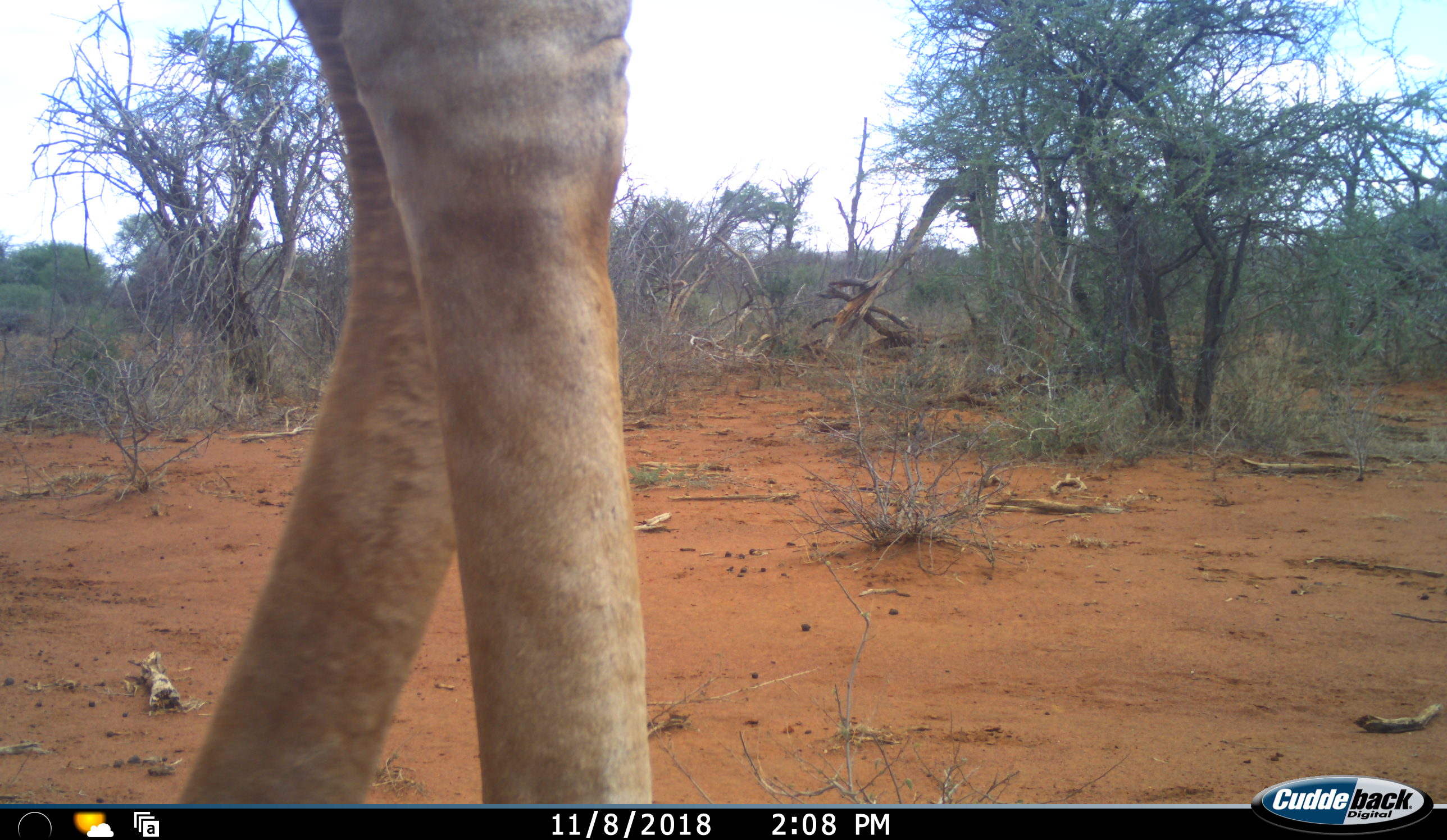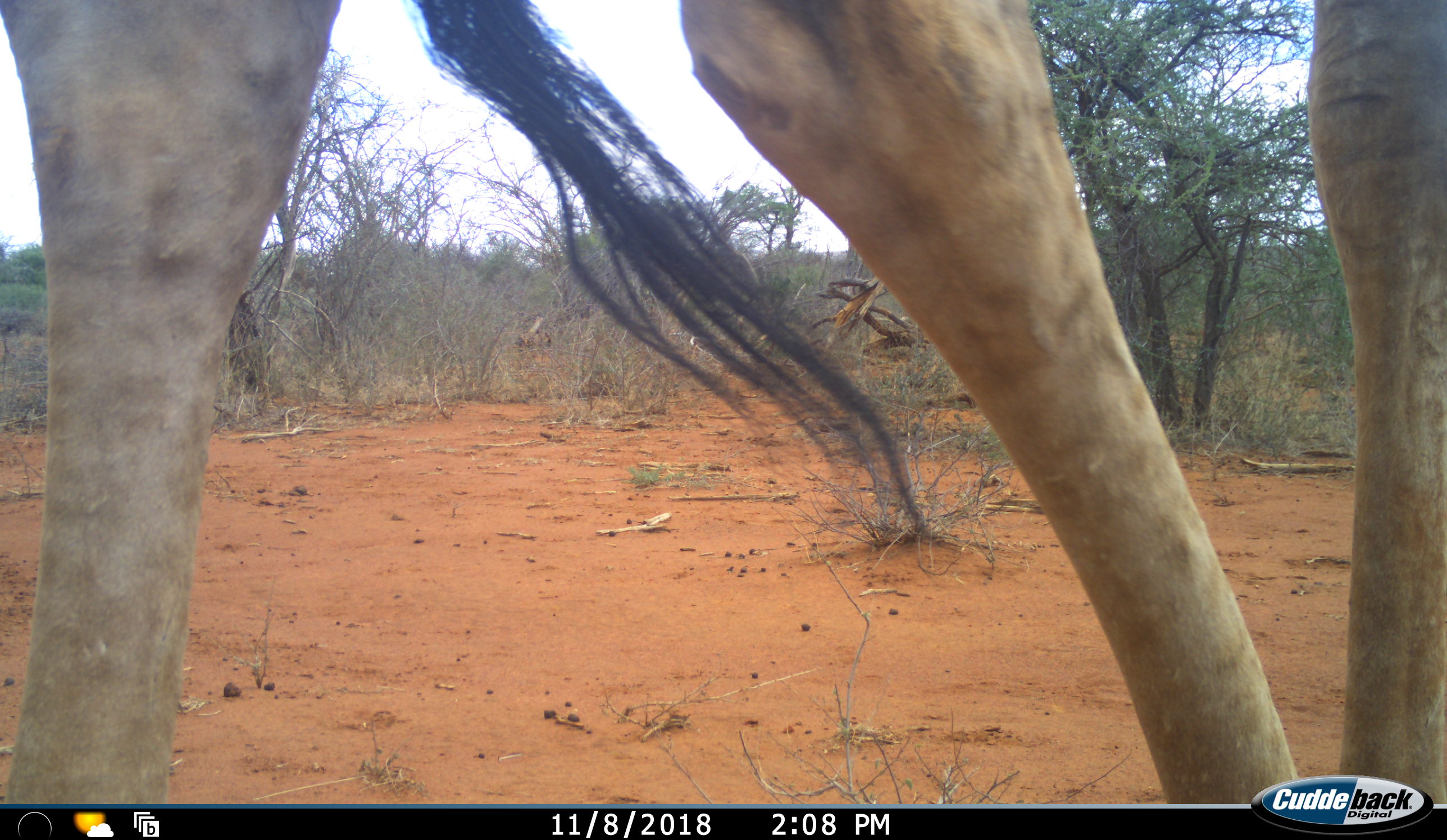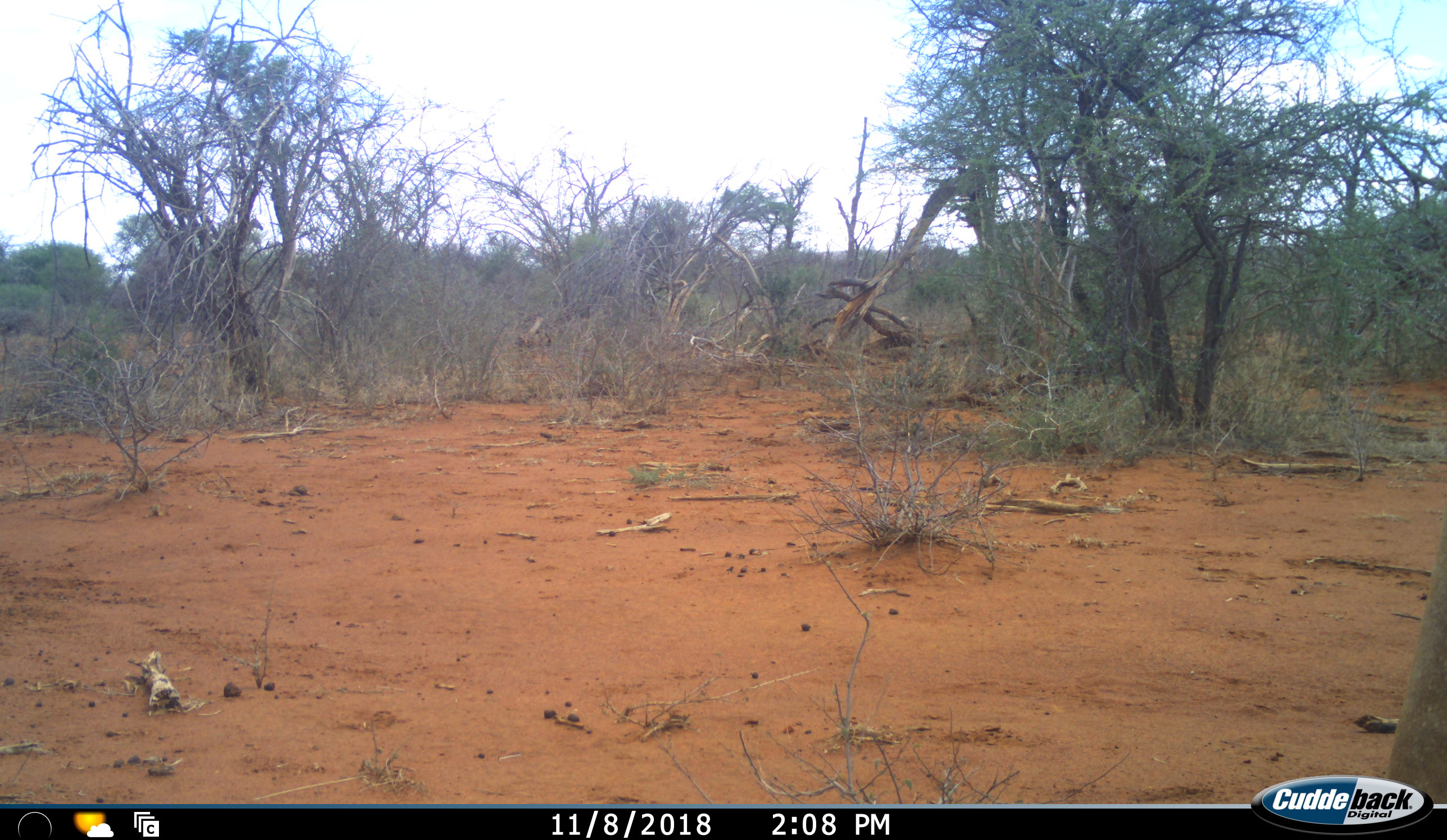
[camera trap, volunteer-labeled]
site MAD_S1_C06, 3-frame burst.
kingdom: Animalia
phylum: Chordata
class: Mammalia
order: Artiodactyla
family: Giraffidae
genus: Giraffa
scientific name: Giraffa camelopardalis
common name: giraffe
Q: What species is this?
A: Giraffe (Giraffa camelopardalis).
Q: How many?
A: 1.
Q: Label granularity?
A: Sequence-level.